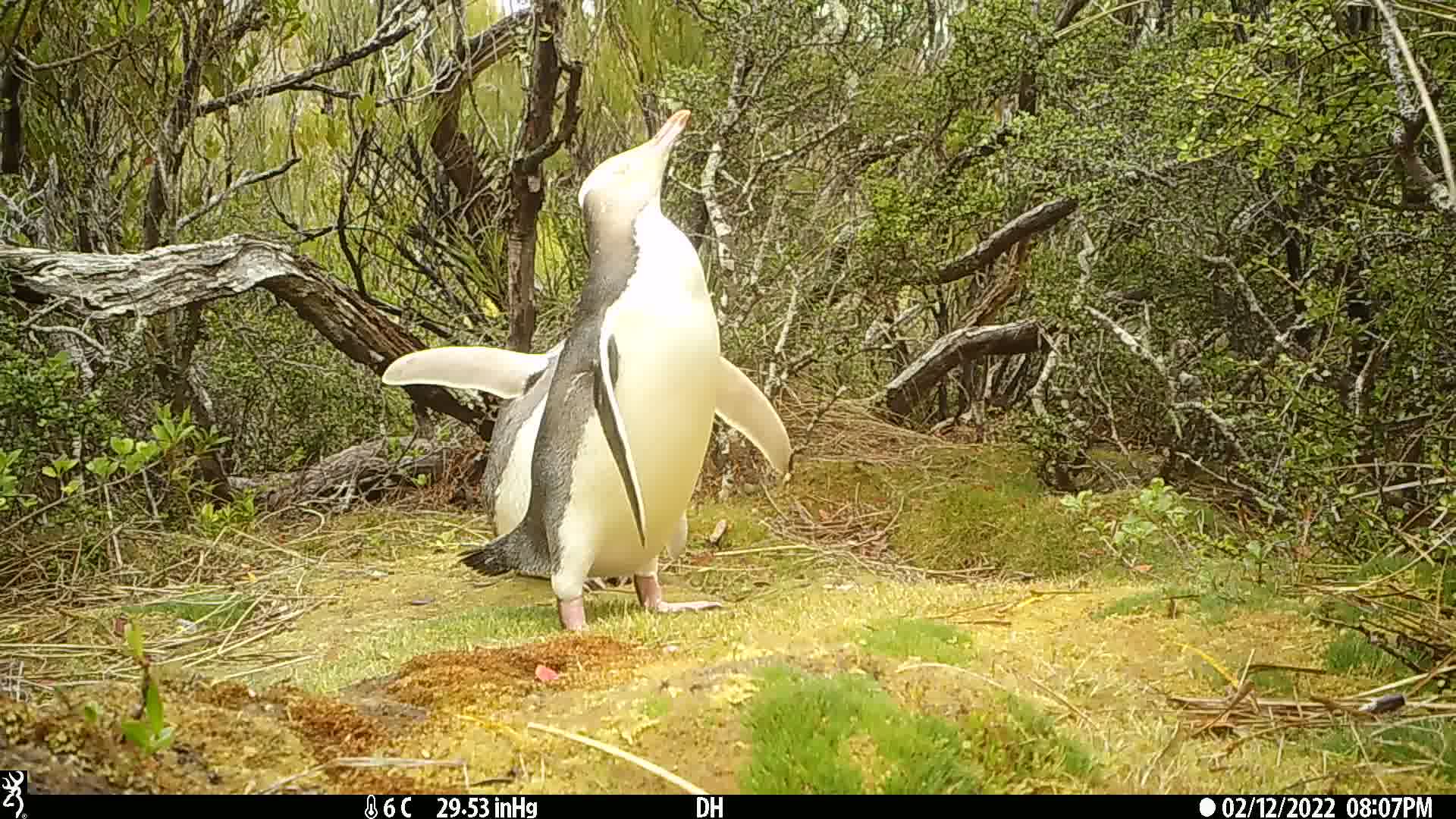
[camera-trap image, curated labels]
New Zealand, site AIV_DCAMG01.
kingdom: Animalia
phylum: Chordata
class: Aves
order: Sphenisciformes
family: Spheniscidae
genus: Megadyptes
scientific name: Megadyptes antipodes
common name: yellow-eyed penguin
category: yellow eyed penguin